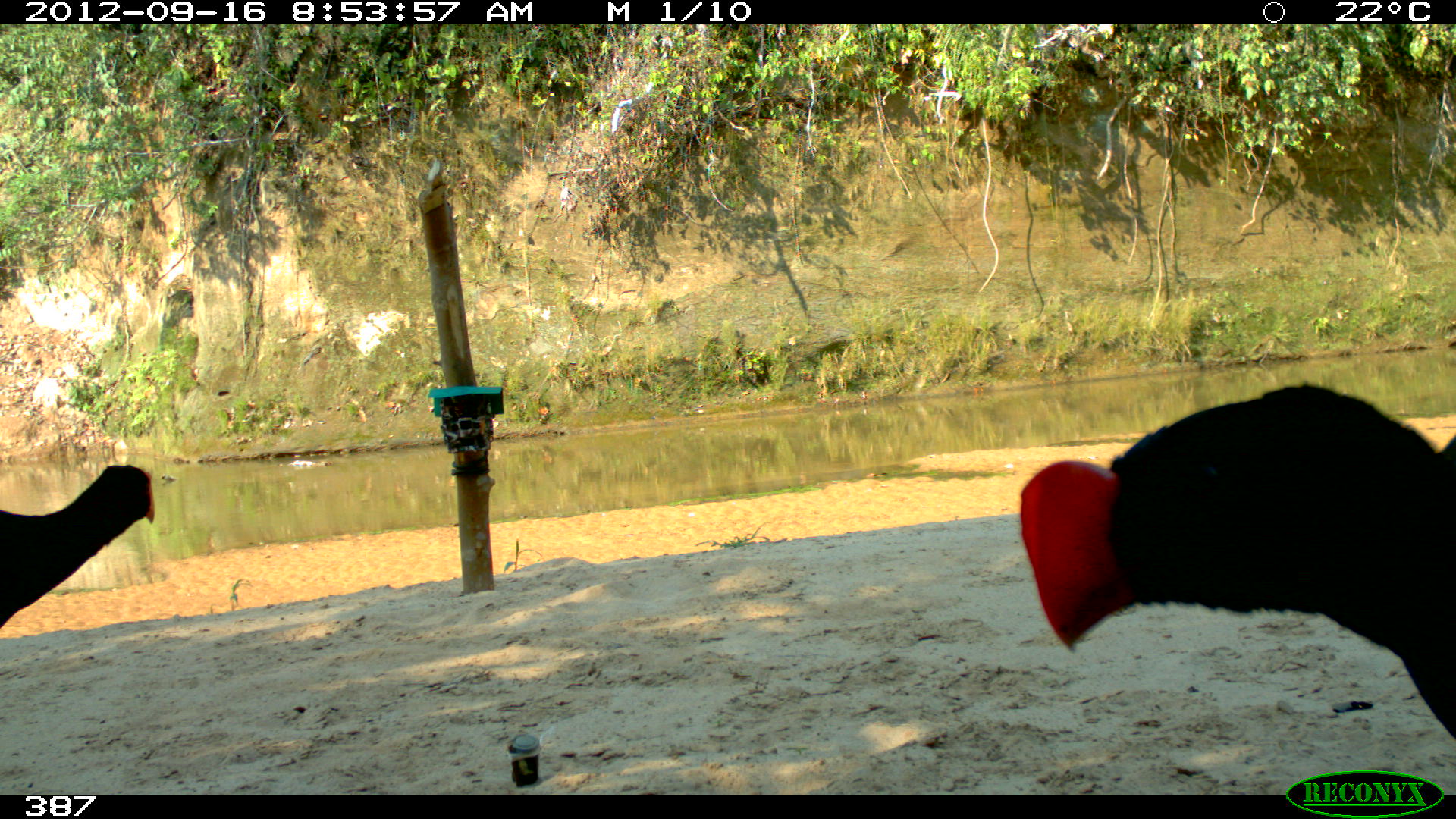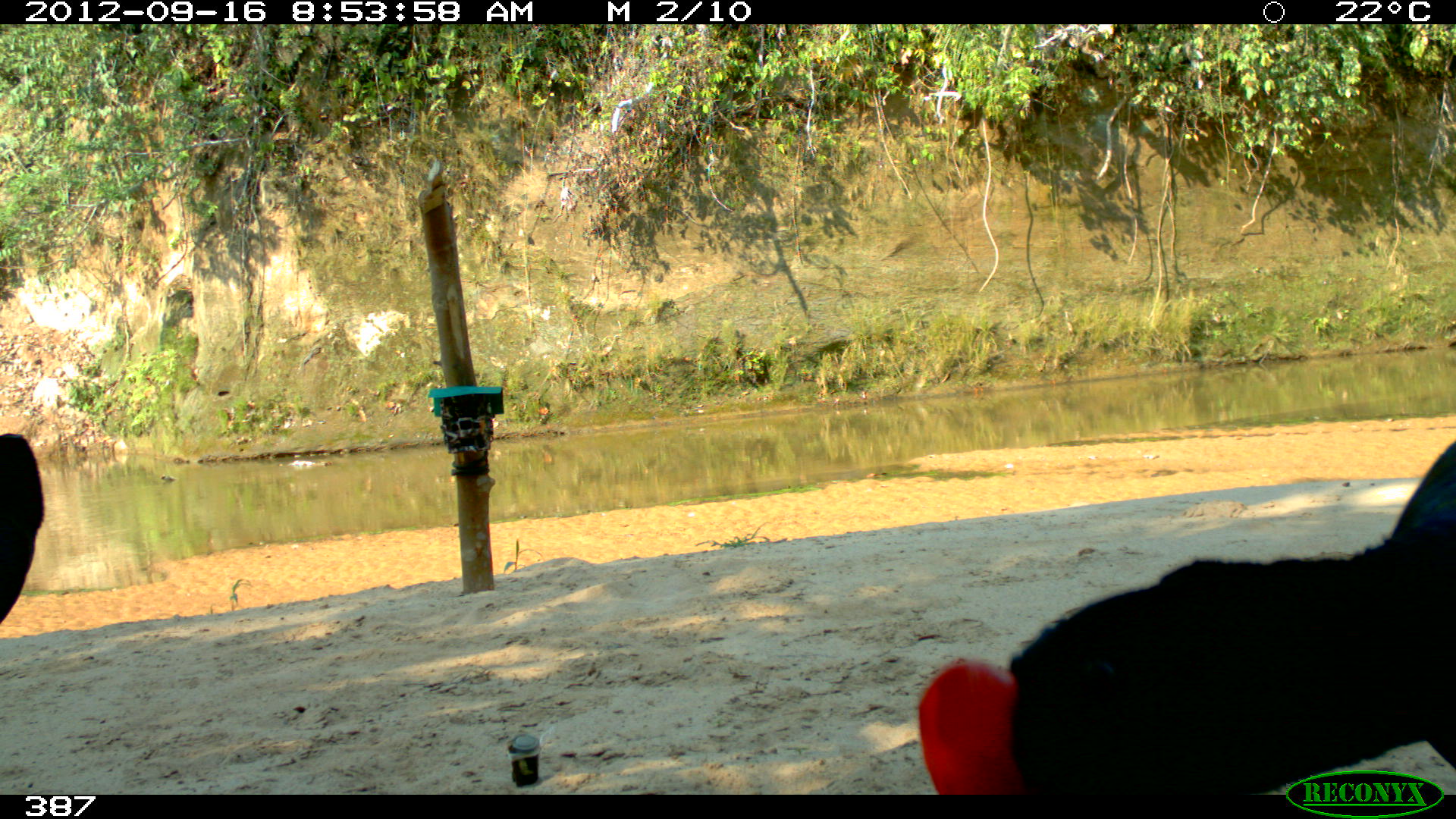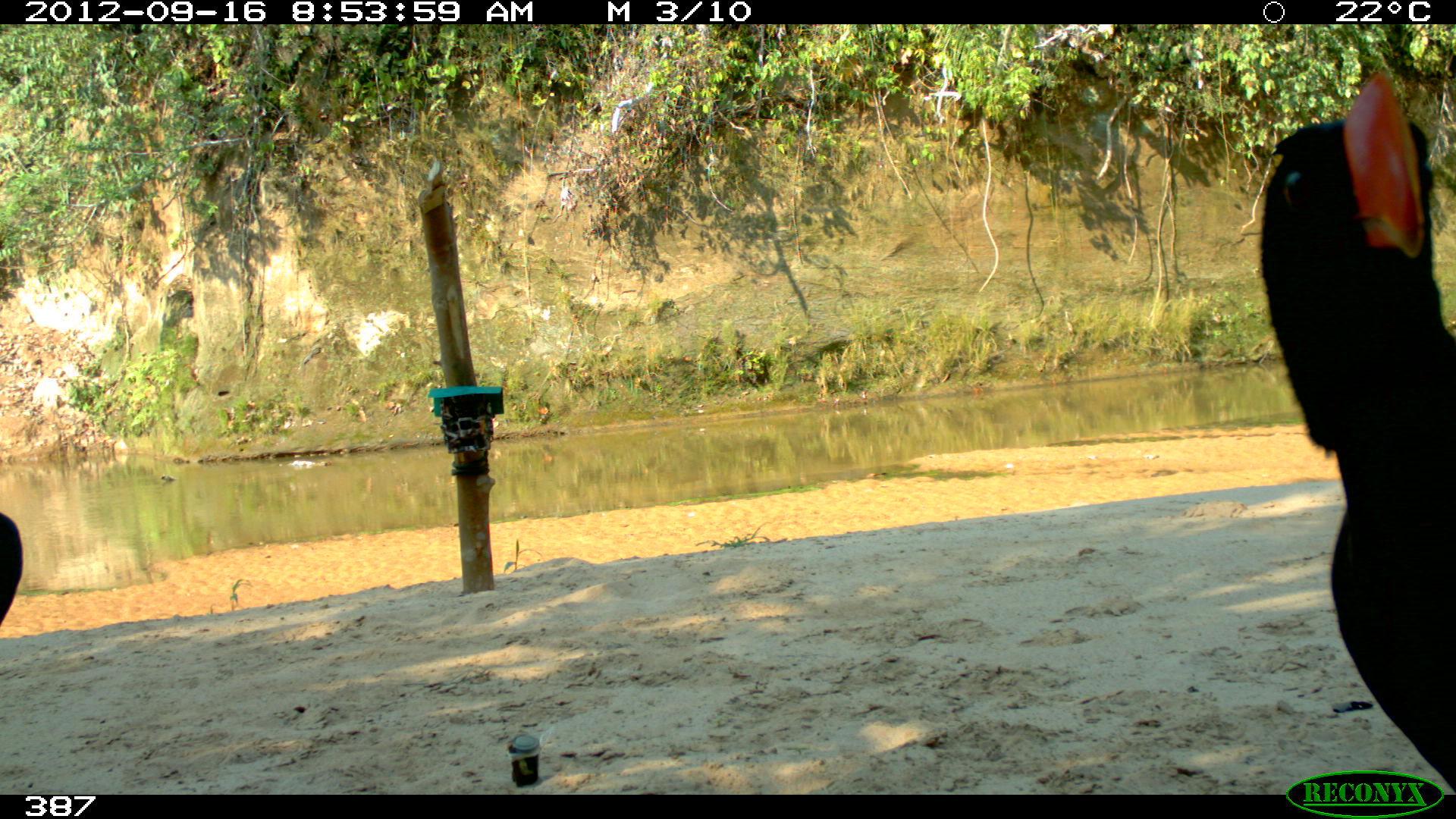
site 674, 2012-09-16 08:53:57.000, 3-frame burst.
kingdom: Animalia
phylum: Chordata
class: Aves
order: Galliformes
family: Cracidae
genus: Mitu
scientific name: Mitu tuberosum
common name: razor-billed curassow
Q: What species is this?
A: Mitu tuberosum (razor-billed curassow).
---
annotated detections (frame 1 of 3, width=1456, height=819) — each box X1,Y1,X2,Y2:
mitu tuberosum: 1017,381,1454,739; 0,463,157,630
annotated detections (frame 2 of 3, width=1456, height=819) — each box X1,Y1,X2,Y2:
mitu tuberosum: 913,436,1456,794; 0,432,44,621